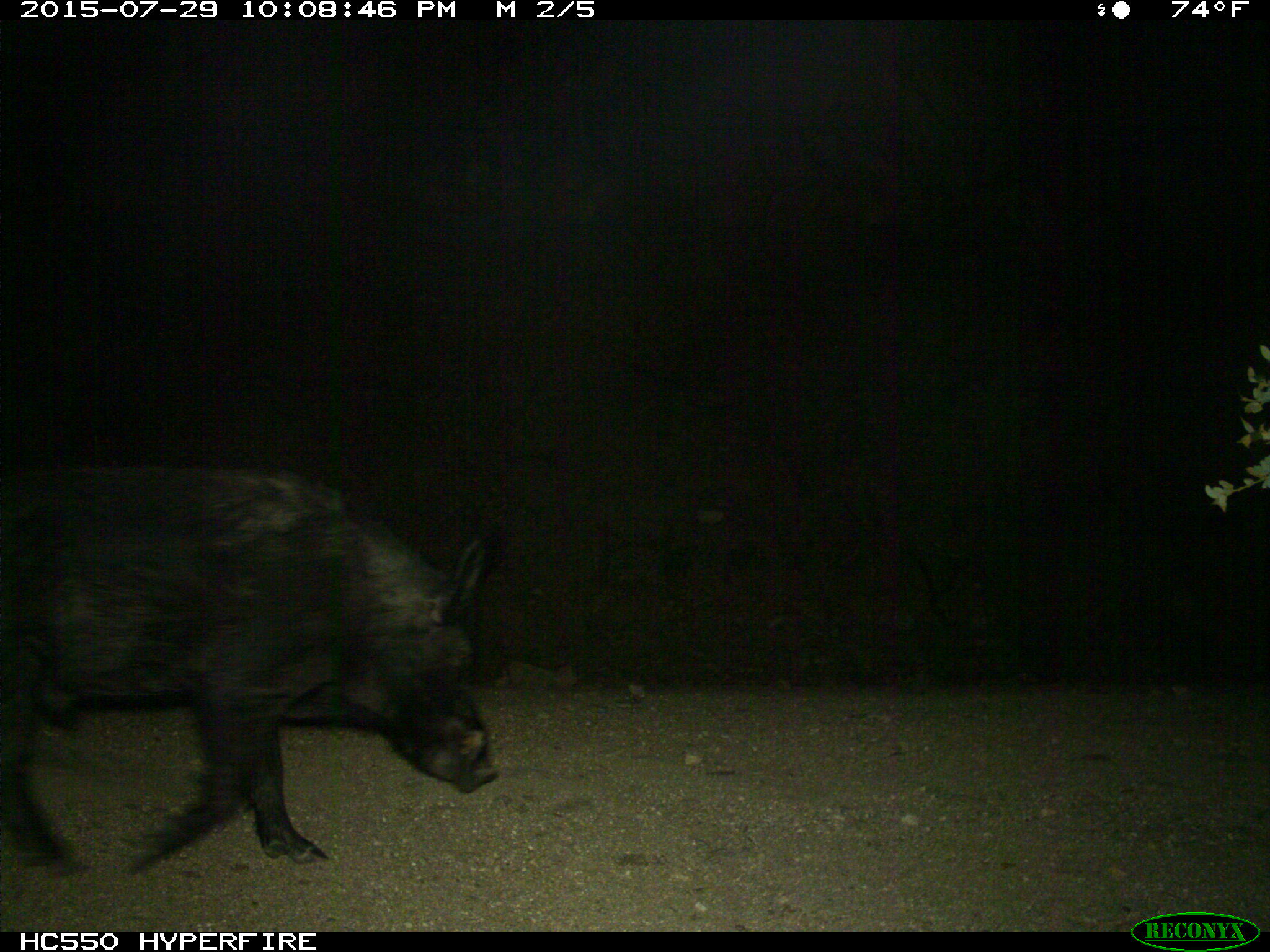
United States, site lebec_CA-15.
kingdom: Animalia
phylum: Chordata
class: Mammalia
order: Artiodactyla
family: Suidae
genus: Sus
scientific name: Sus scrofa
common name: wild boar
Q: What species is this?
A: Sus scrofa (wild boar).